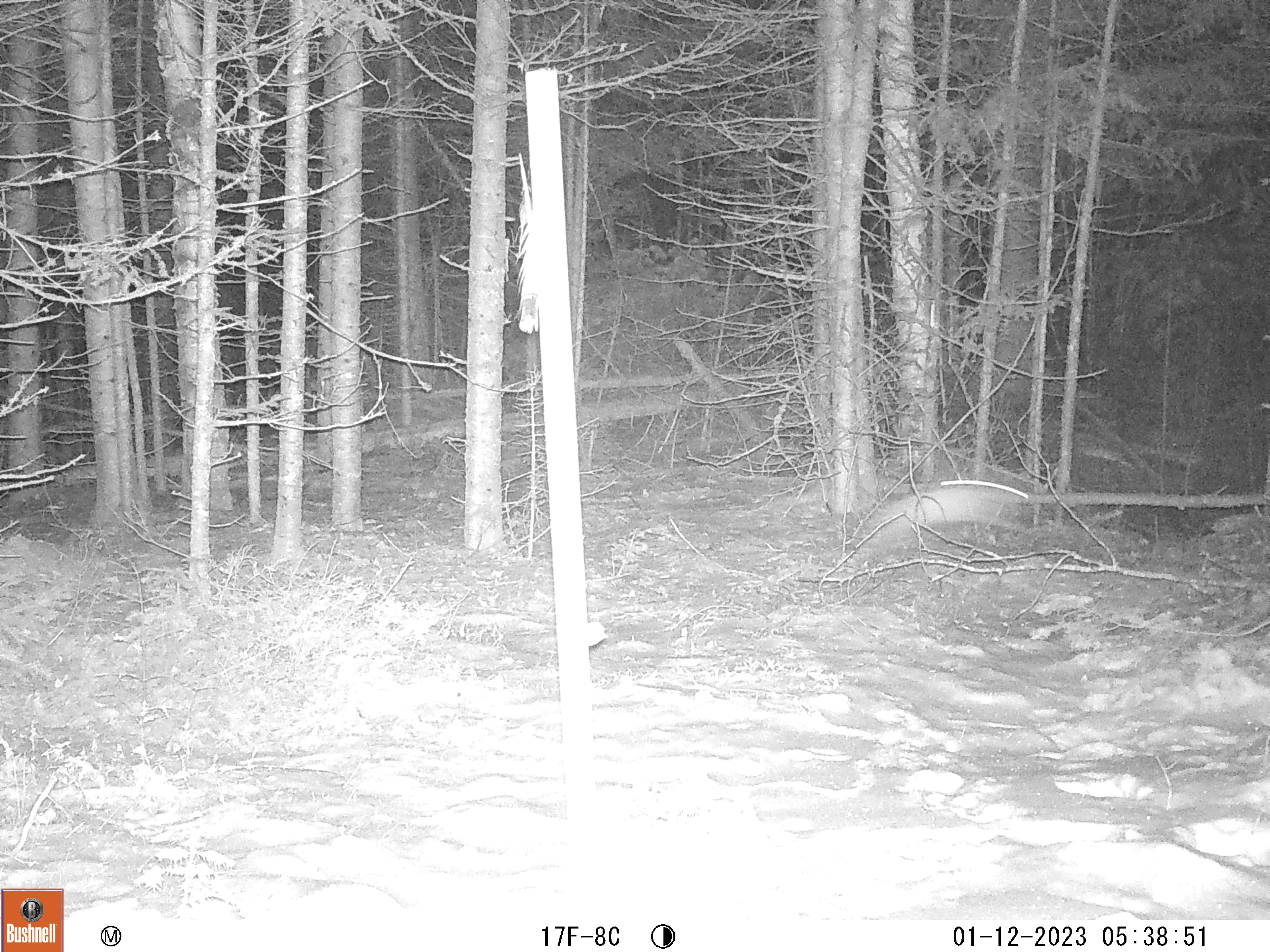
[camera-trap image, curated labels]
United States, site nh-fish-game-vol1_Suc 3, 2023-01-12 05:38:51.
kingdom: Animalia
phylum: Chordata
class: Mammalia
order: Lagomorpha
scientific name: Lagomorpha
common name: rabbit or hare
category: rabbit or hare sp.